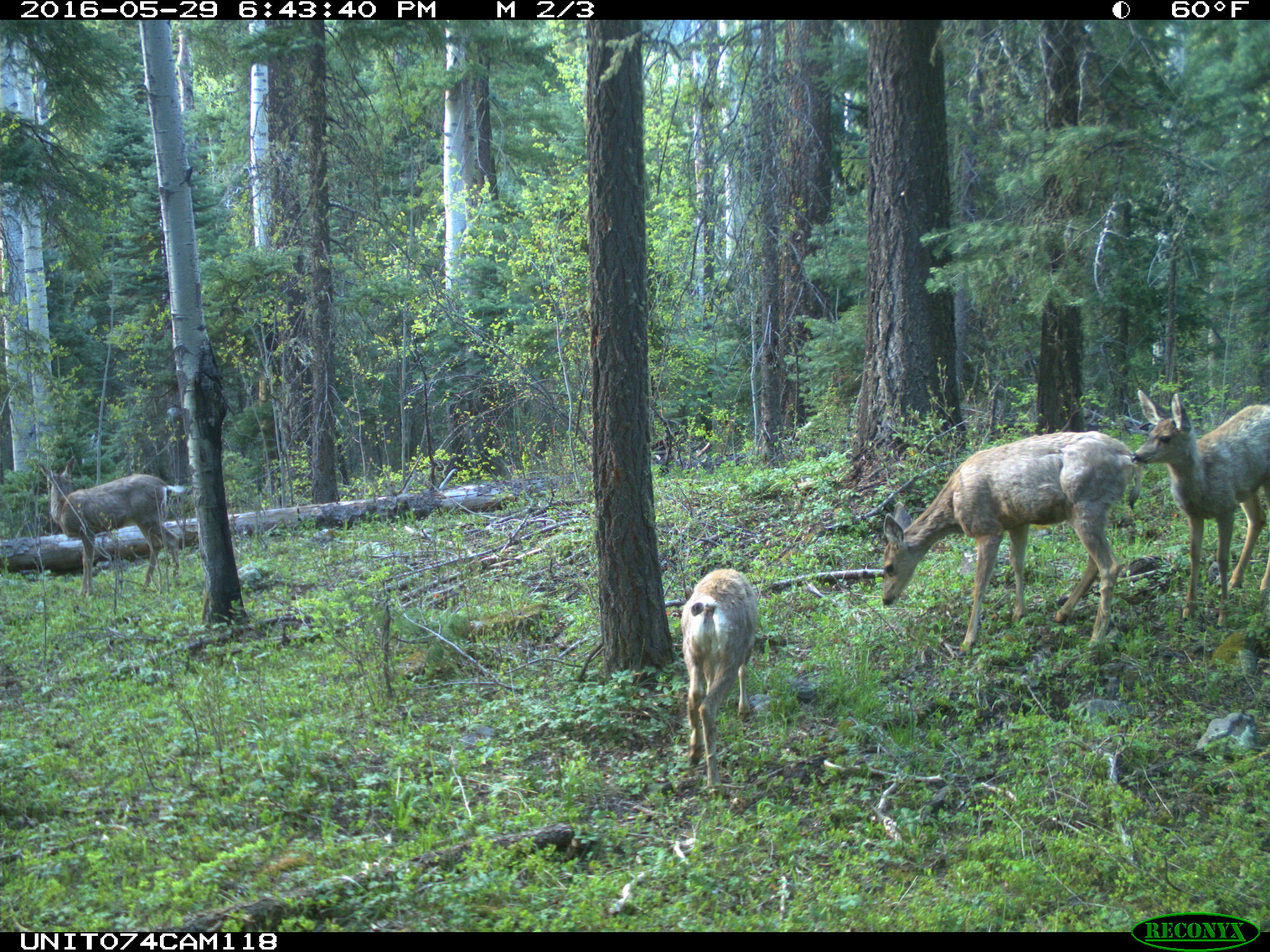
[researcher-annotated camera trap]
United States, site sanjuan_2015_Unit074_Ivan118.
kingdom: Animalia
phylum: Chordata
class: Mammalia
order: Artiodactyla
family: Cervidae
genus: Odocoileus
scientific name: Odocoileus hemionus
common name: mule deer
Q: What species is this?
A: Odocoileus hemionus (mule deer).